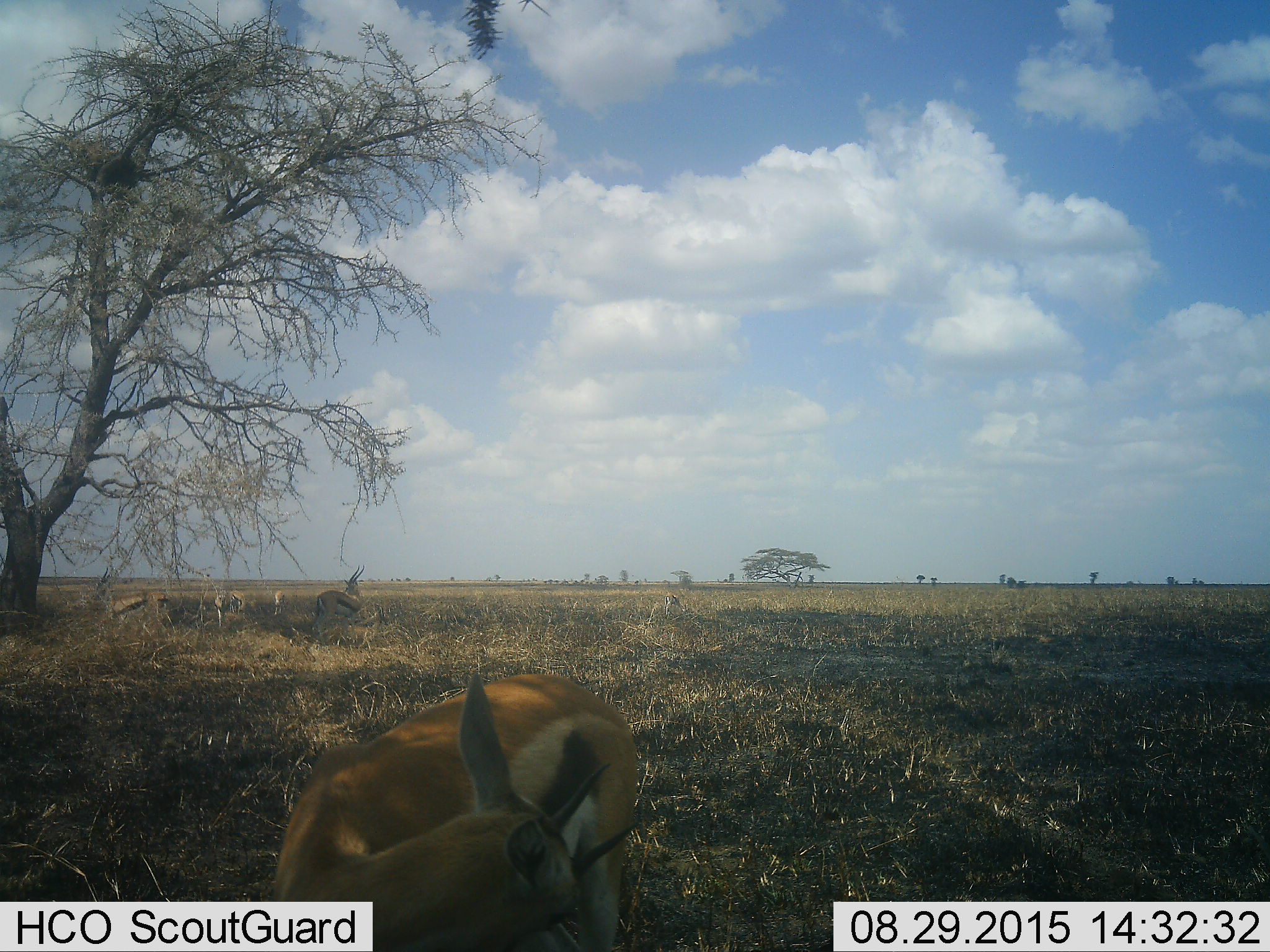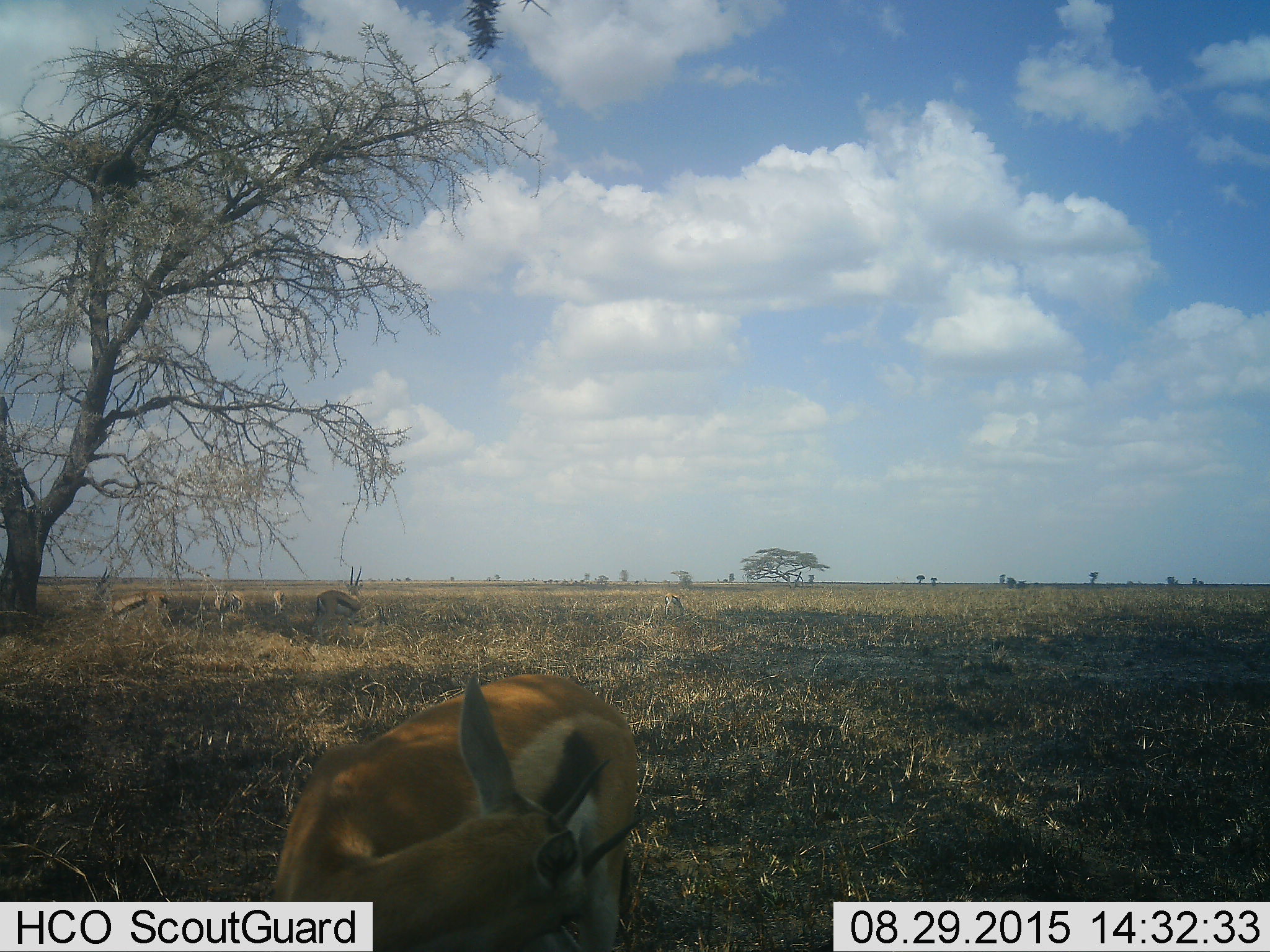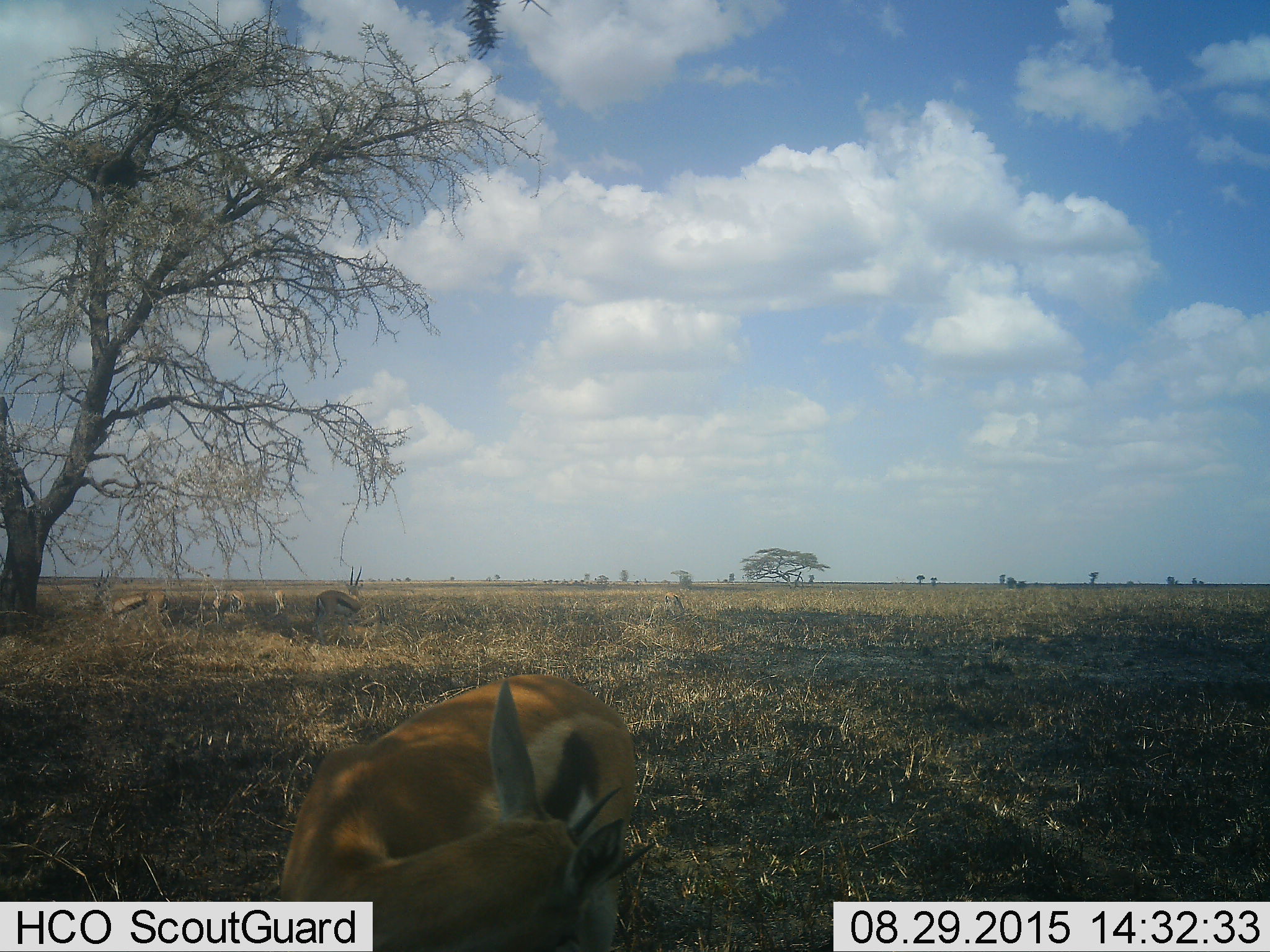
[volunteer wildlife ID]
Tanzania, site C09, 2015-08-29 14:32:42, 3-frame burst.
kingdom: Animalia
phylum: Chordata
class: Mammalia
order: Artiodactyla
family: Bovidae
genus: Eudorcas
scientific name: Eudorcas thomsonii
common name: thomson's gazelle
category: gazellethomsons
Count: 6.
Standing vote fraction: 81%.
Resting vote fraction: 38%.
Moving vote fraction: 25%.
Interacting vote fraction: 12%.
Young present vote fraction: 6%.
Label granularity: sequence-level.